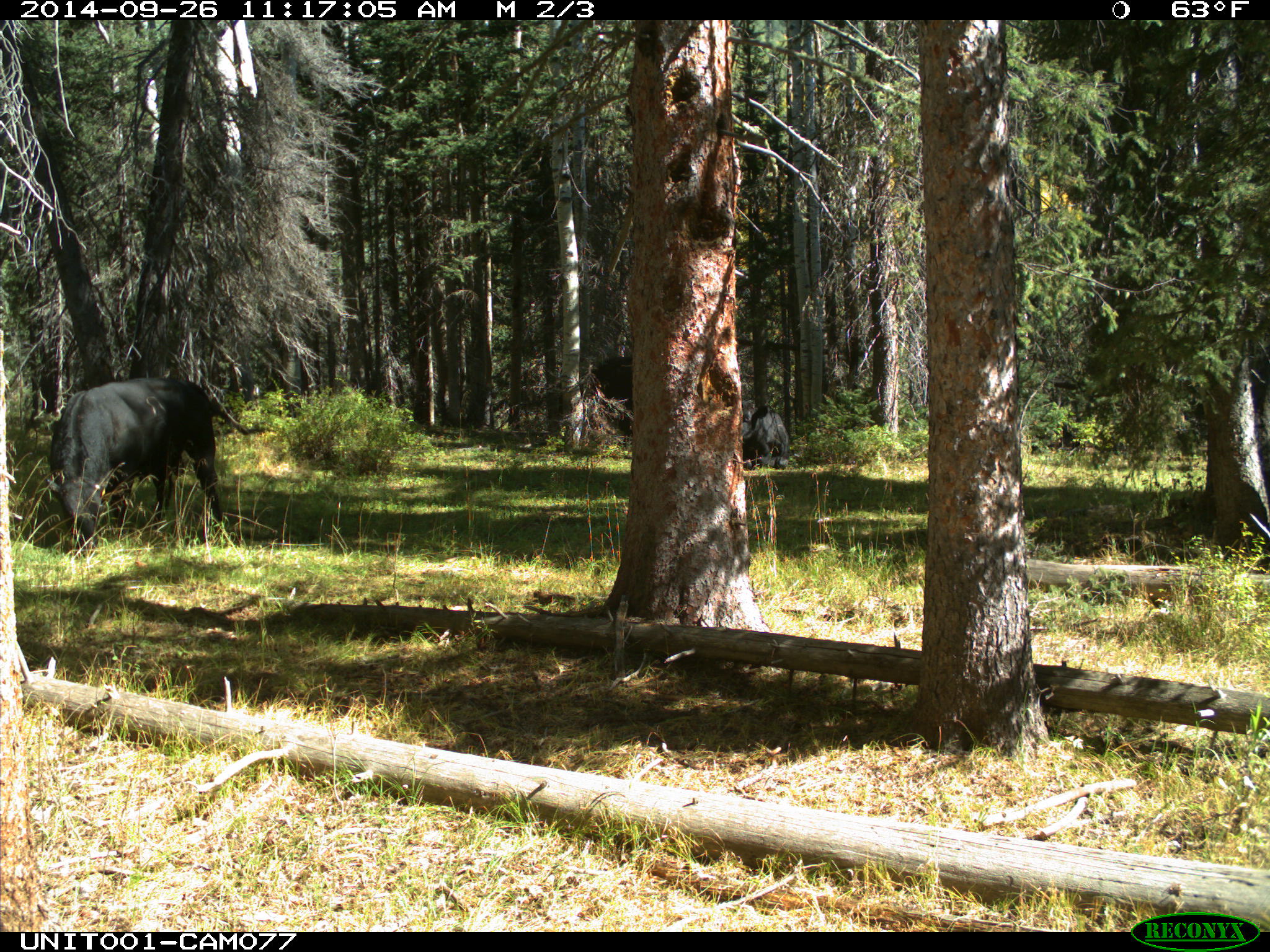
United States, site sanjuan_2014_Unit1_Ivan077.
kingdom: Animalia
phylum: Chordata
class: Mammalia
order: Artiodactyla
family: Bovidae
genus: Bos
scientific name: Bos taurus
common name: domestic cow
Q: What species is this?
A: Bos taurus (domestic cow).